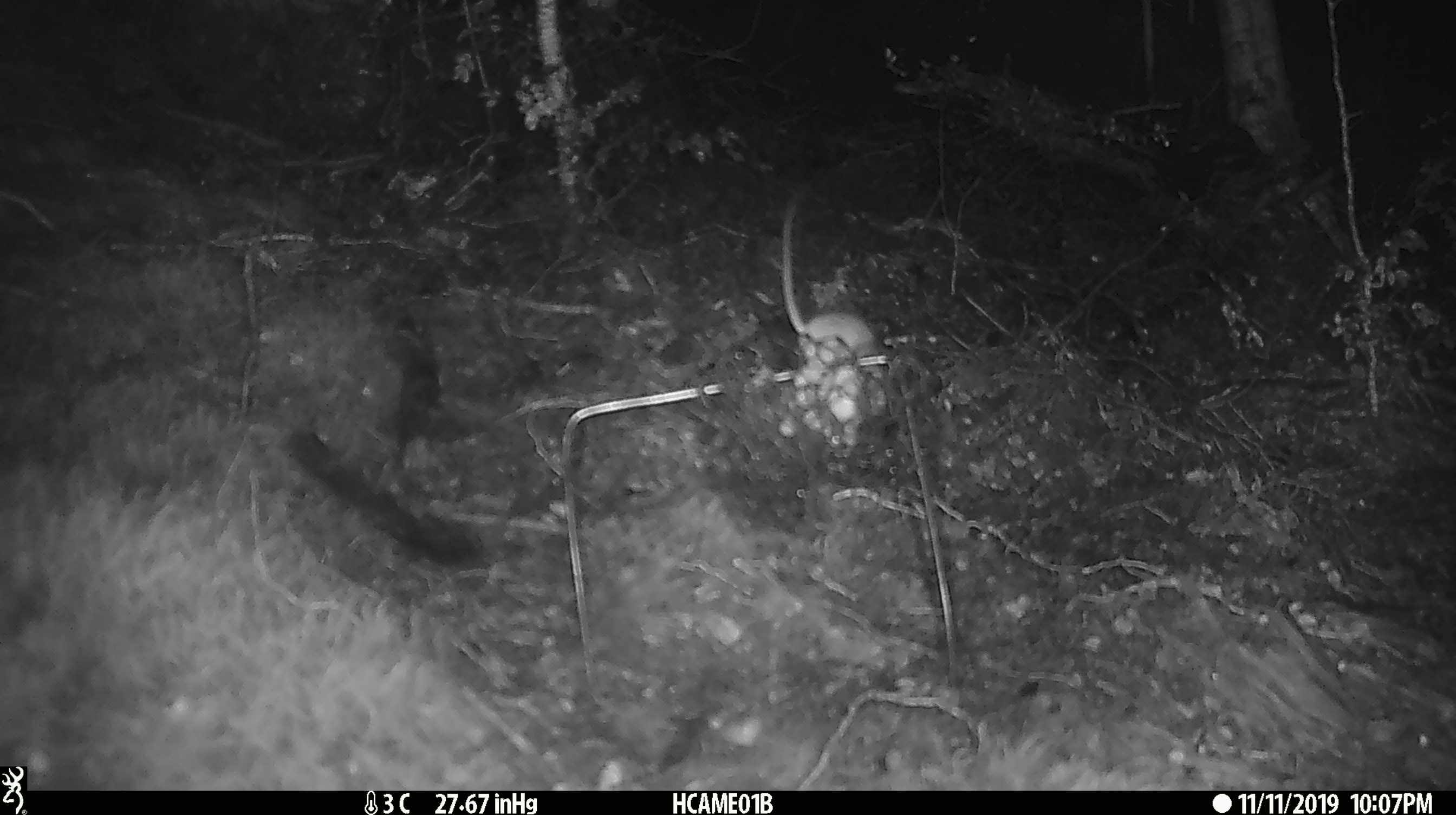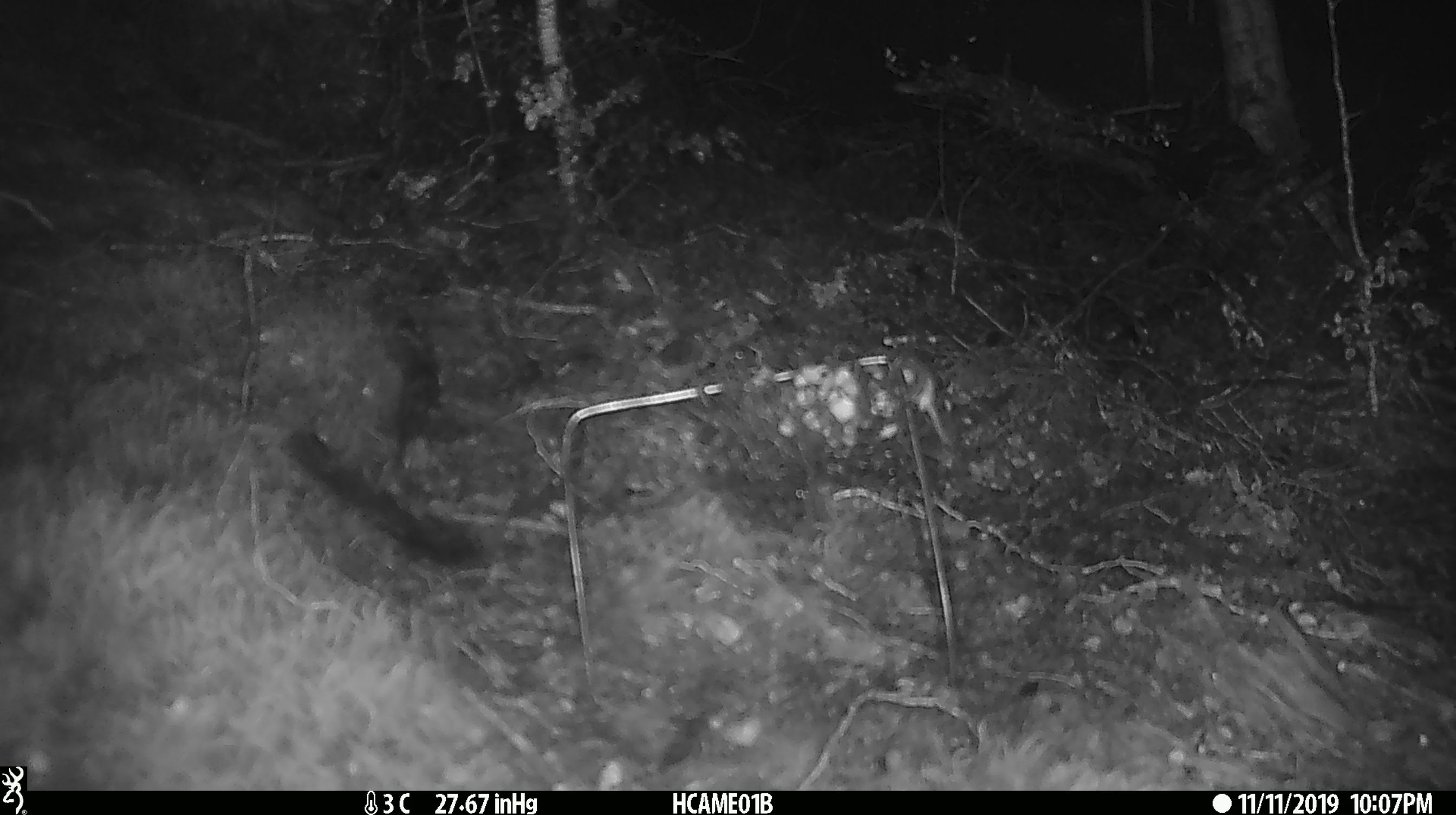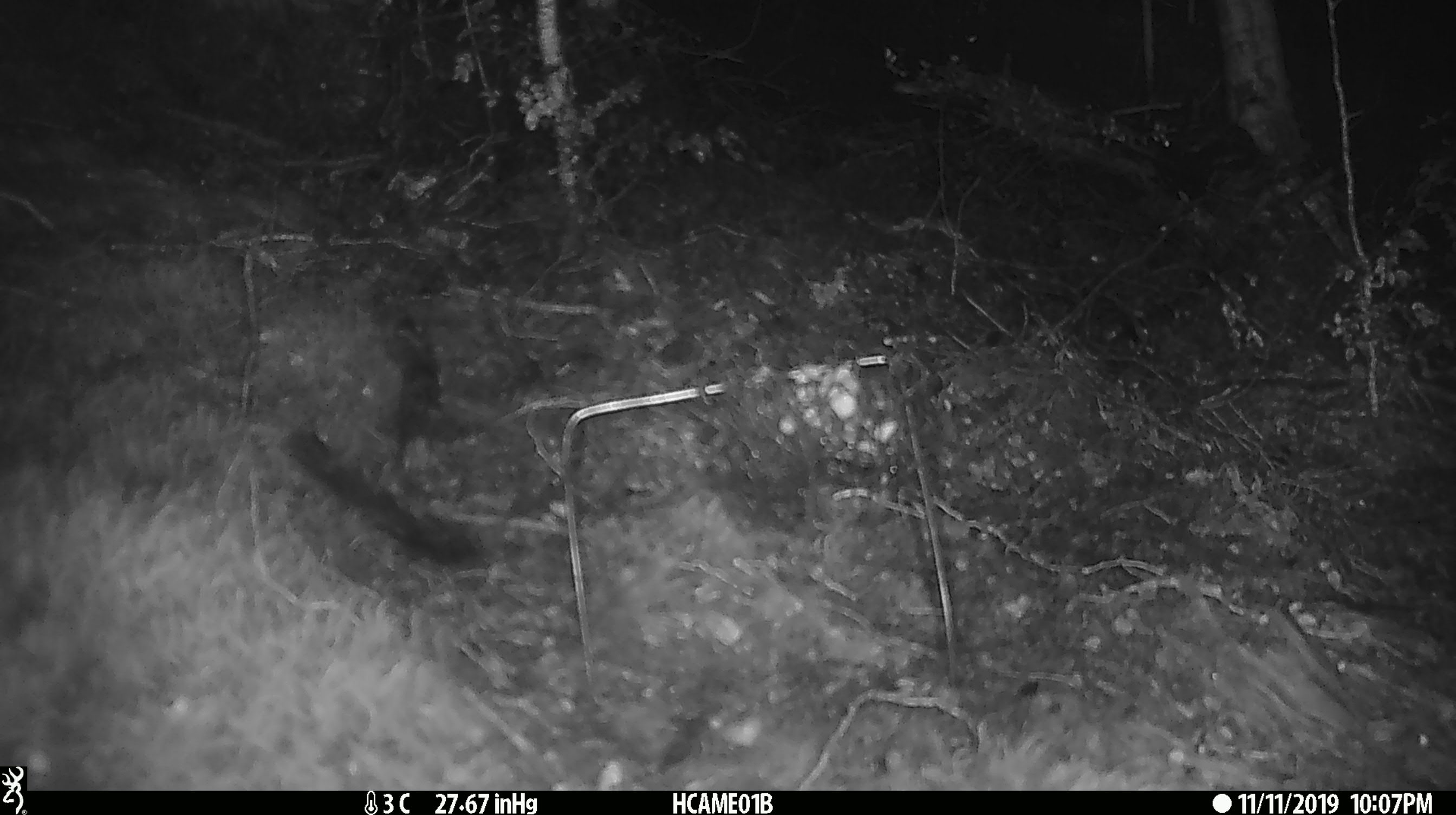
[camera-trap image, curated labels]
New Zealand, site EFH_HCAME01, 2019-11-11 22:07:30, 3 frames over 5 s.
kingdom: Animalia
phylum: Chordata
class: Mammalia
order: Rodentia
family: Muridae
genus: Mus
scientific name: Mus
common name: mouse